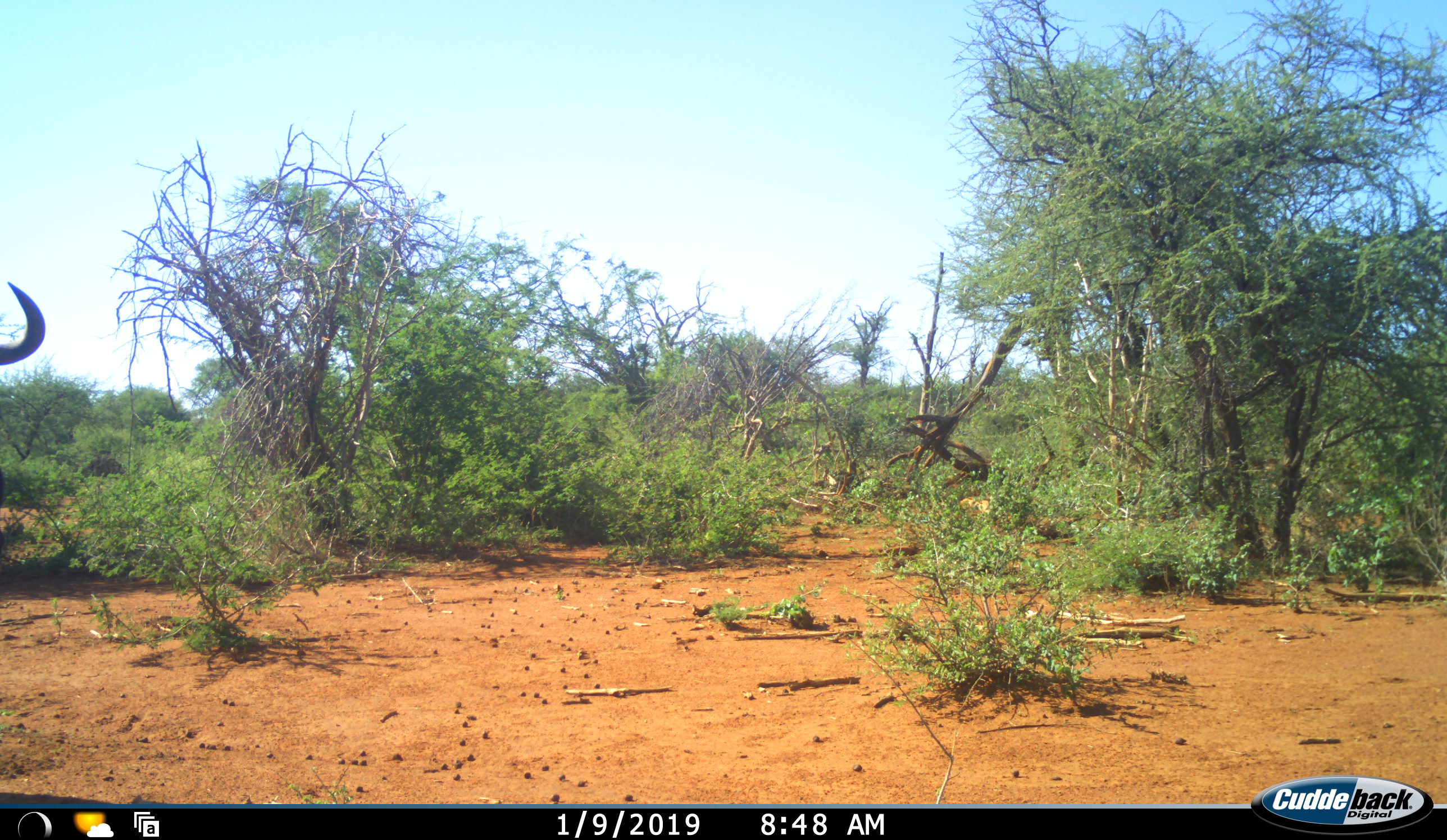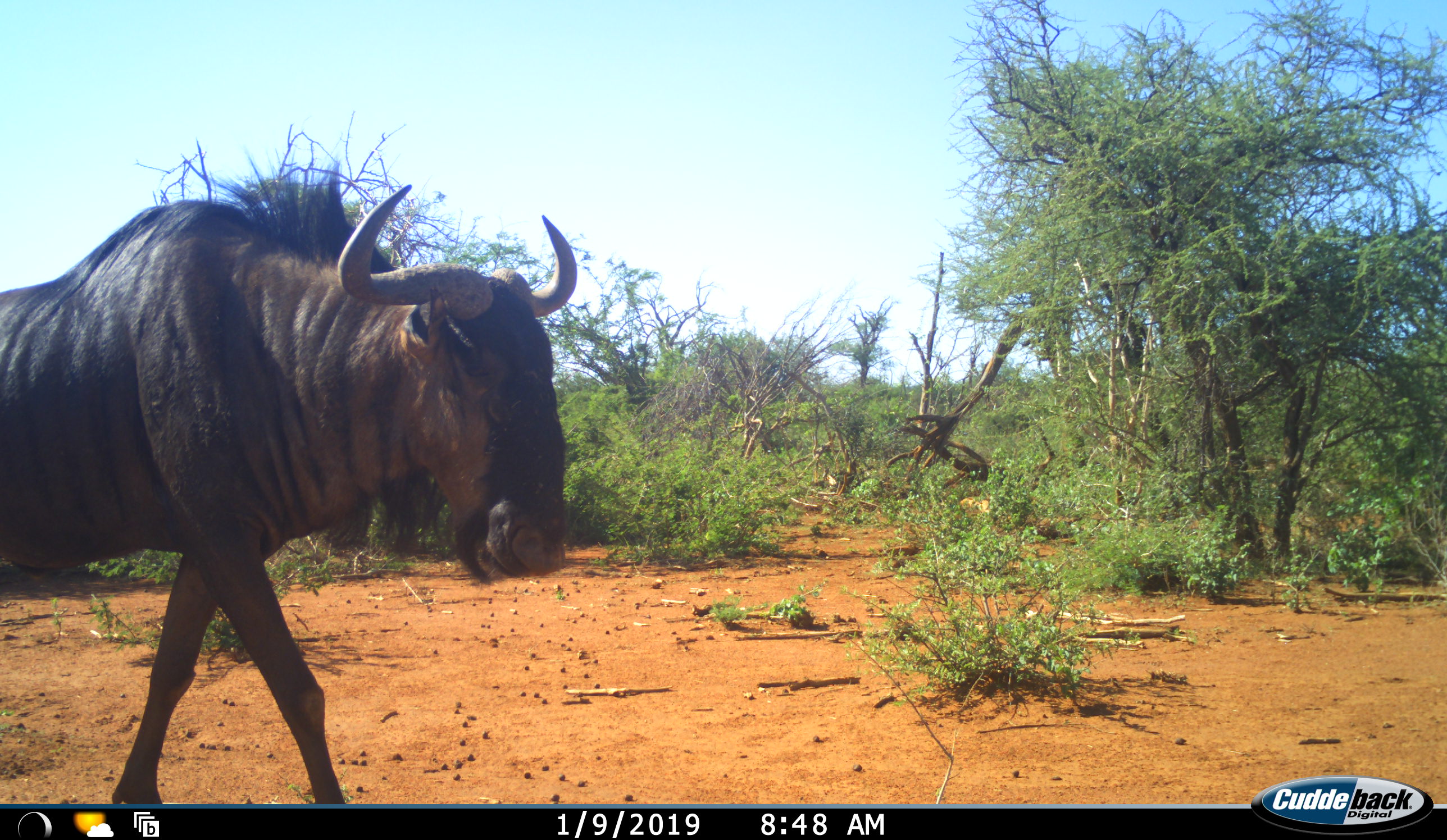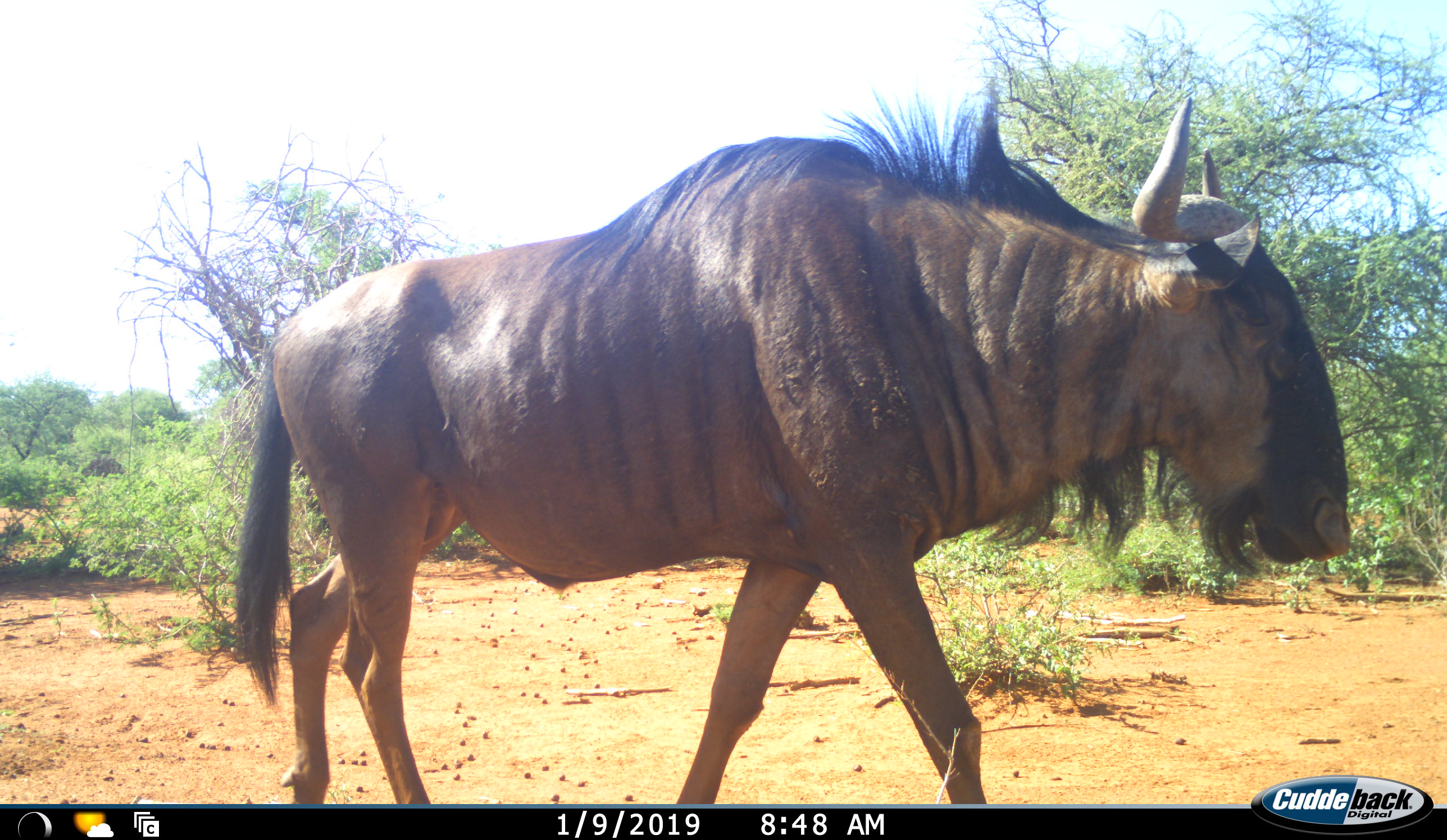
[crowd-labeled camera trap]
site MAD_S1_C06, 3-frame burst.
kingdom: Animalia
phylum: Chordata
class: Mammalia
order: Artiodactyla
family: Bovidae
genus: Connochaetes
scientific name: Connochaetes taurinus taurinus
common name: blue wildebeest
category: wildebeestblue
Wildebeestblue (blue wildebeest) (Connochaetes taurinus taurinus), count 1. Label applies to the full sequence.